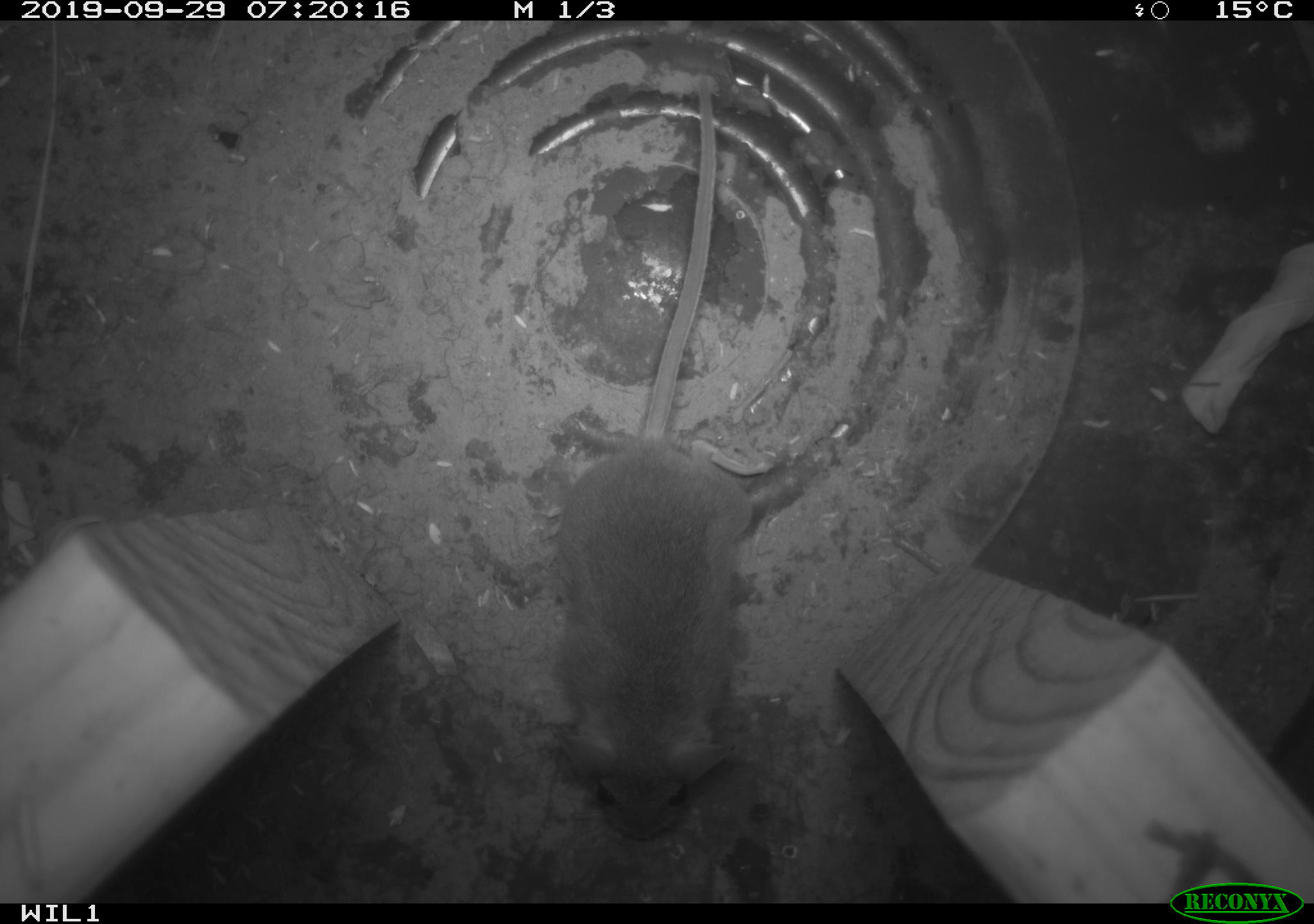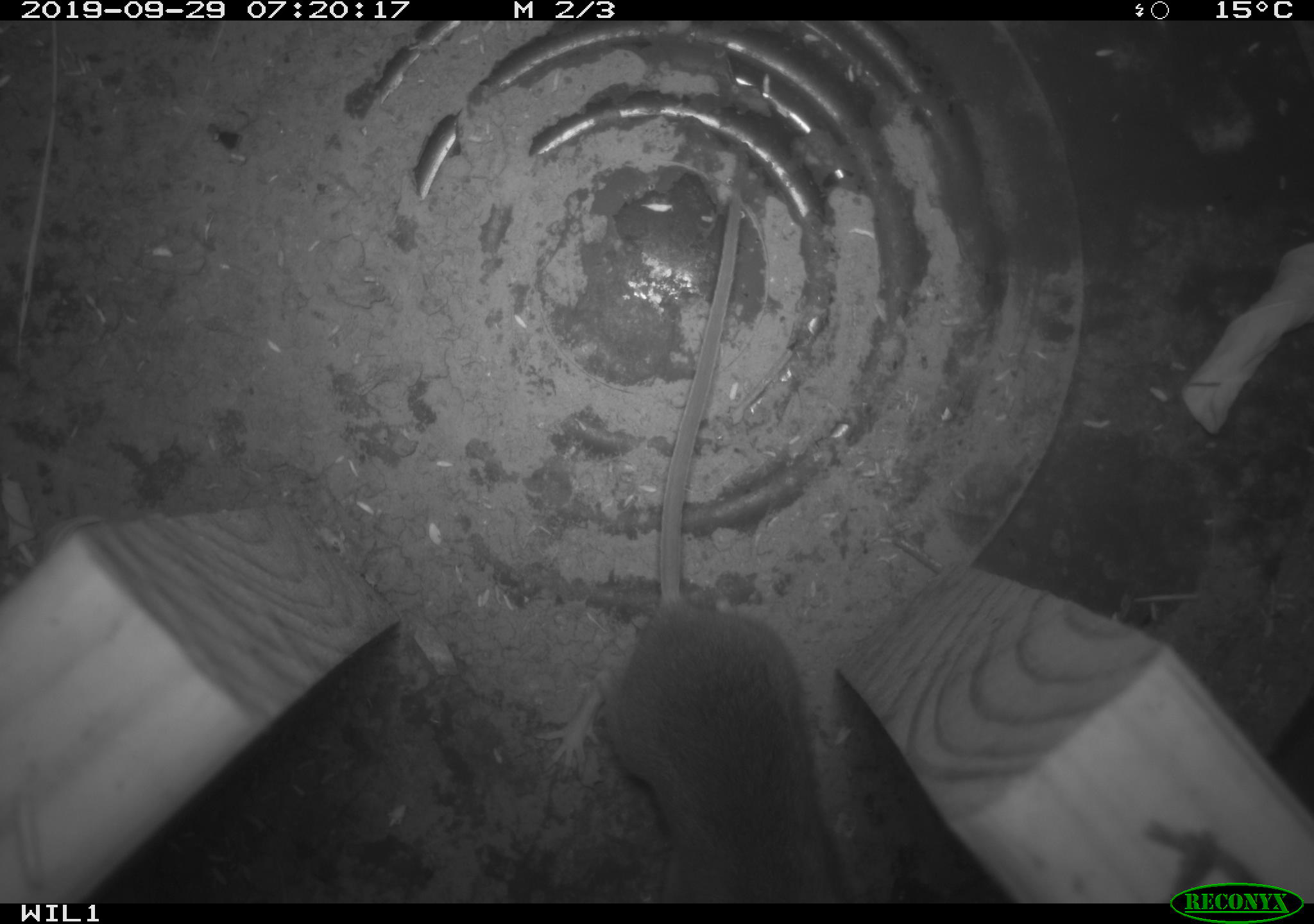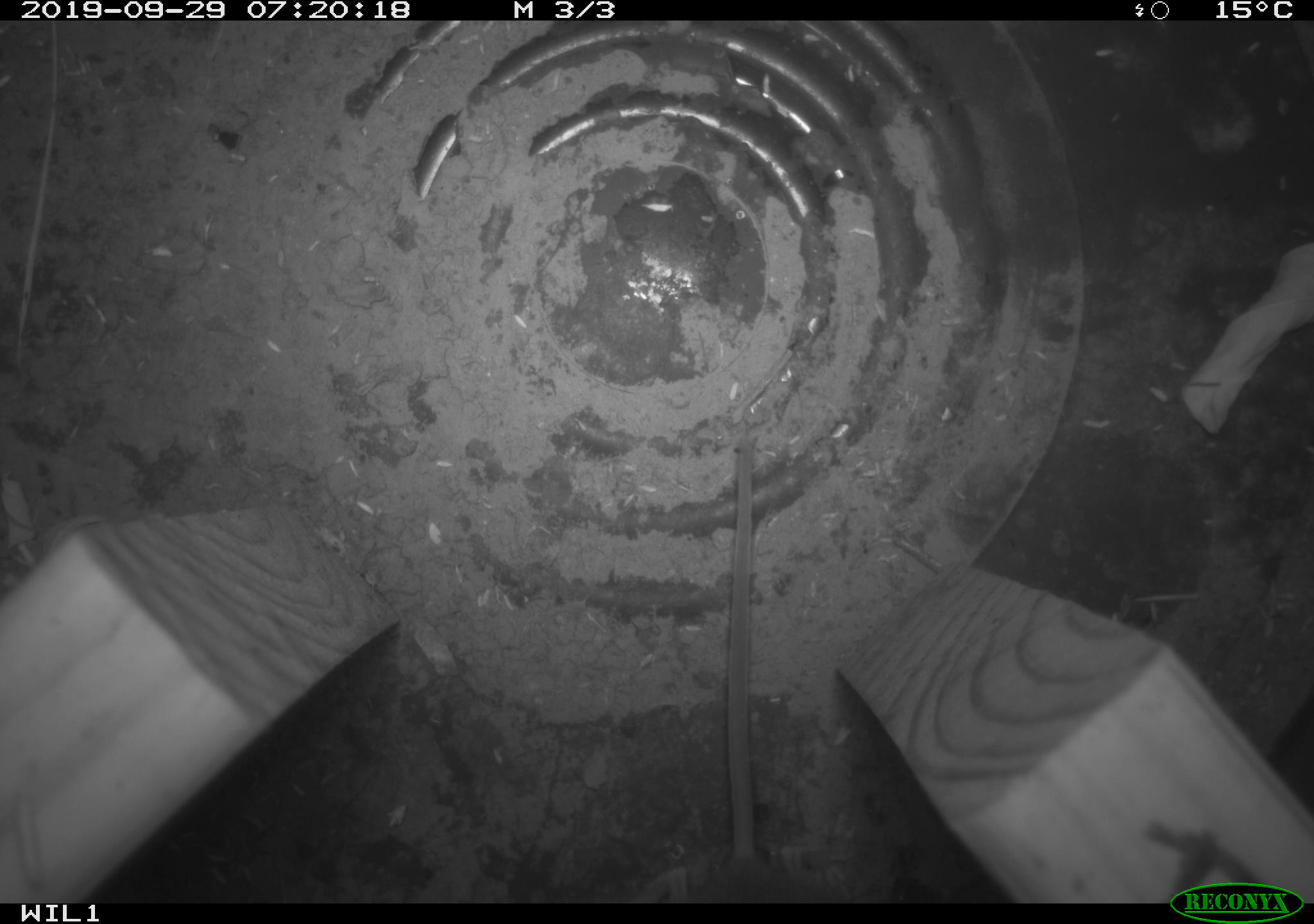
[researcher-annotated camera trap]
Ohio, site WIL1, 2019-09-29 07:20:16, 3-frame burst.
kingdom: Animalia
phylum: Chordata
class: Mammalia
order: Rodentia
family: Cricetidae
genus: Peromyscus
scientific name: Peromyscus leucopus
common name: white-footed mouse